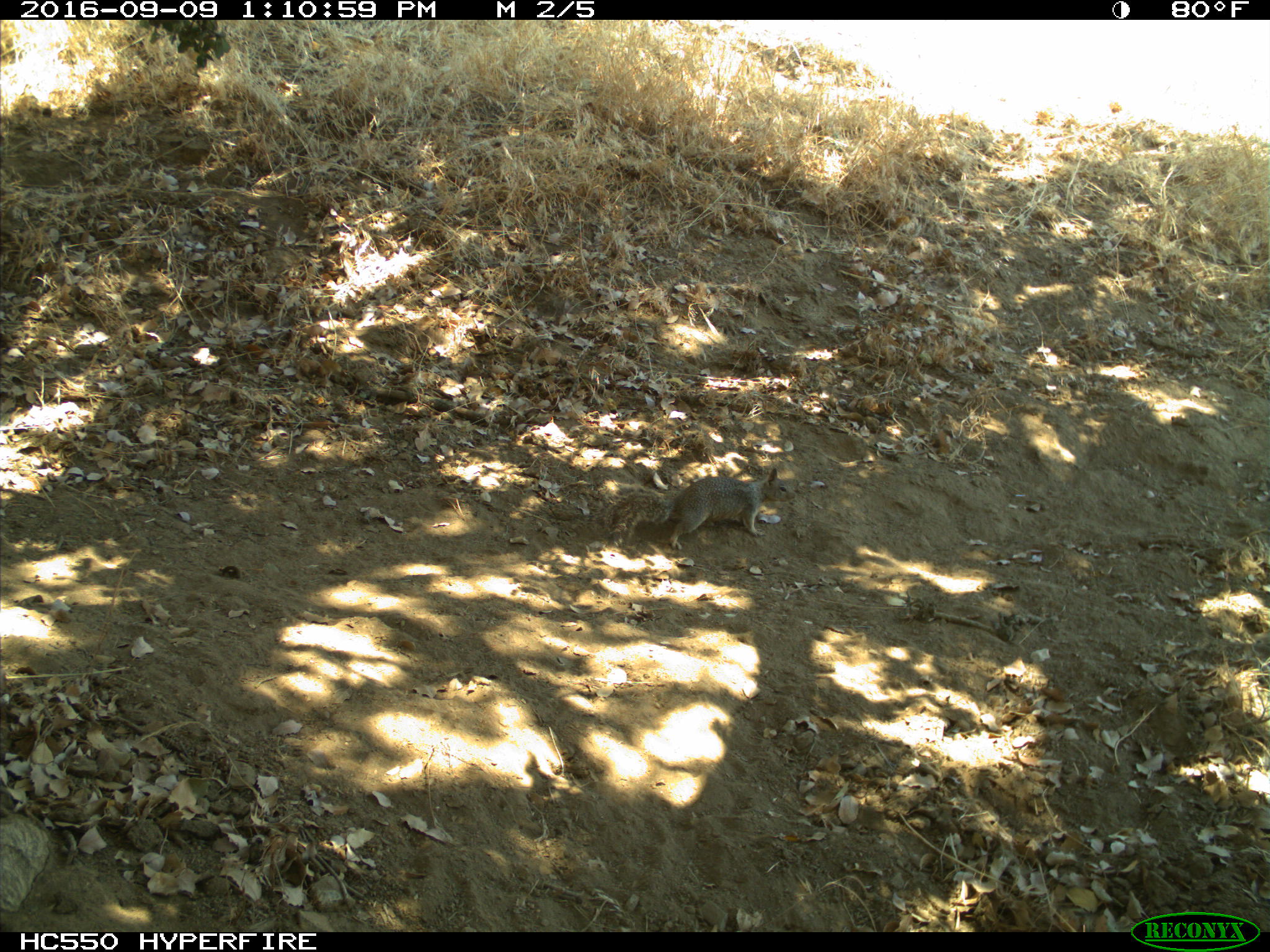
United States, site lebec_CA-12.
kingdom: Animalia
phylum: Chordata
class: Mammalia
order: Rodentia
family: Sciuridae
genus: Otospermophilus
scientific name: Otospermophilus beecheyi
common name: california ground squirrel